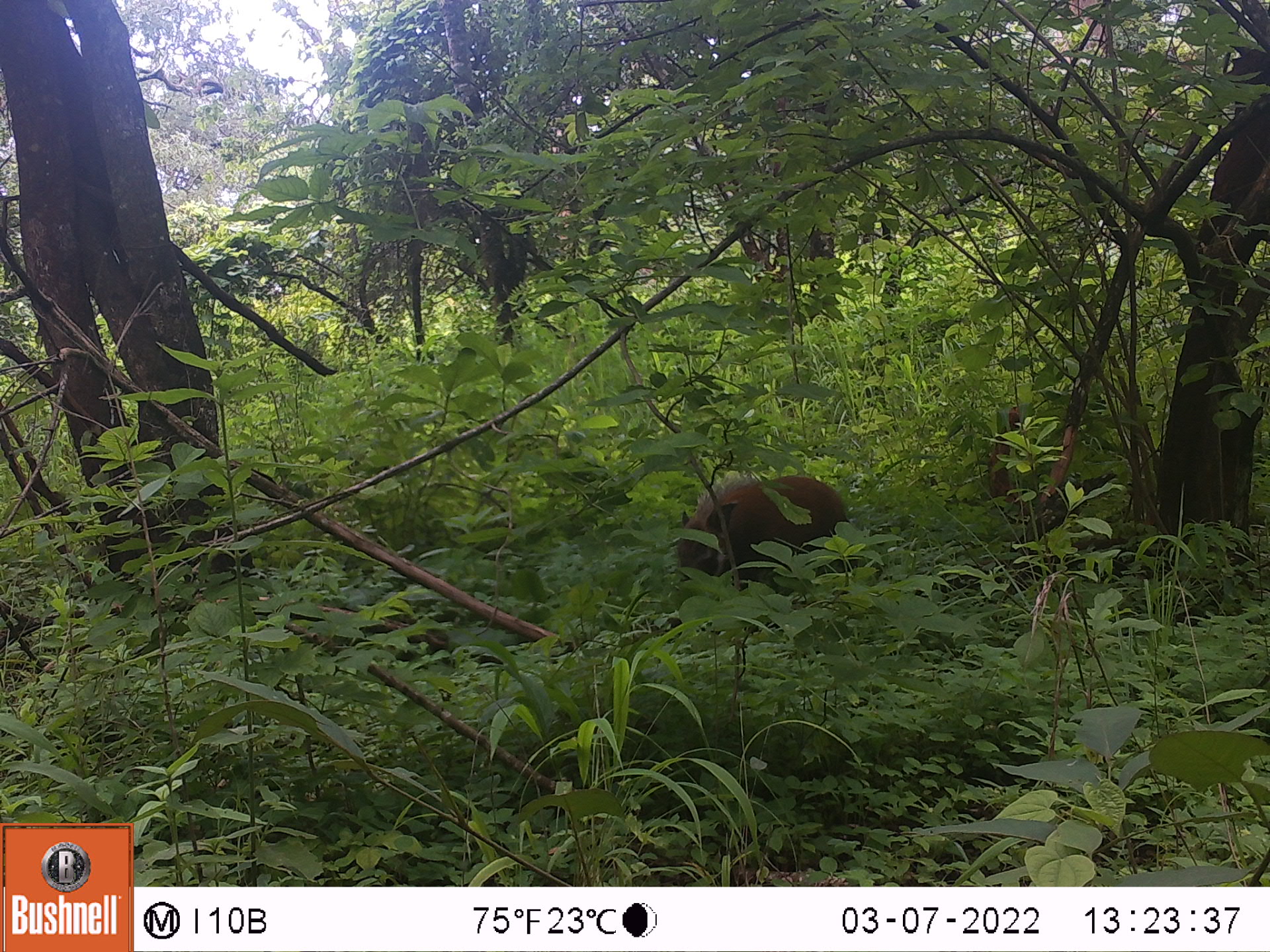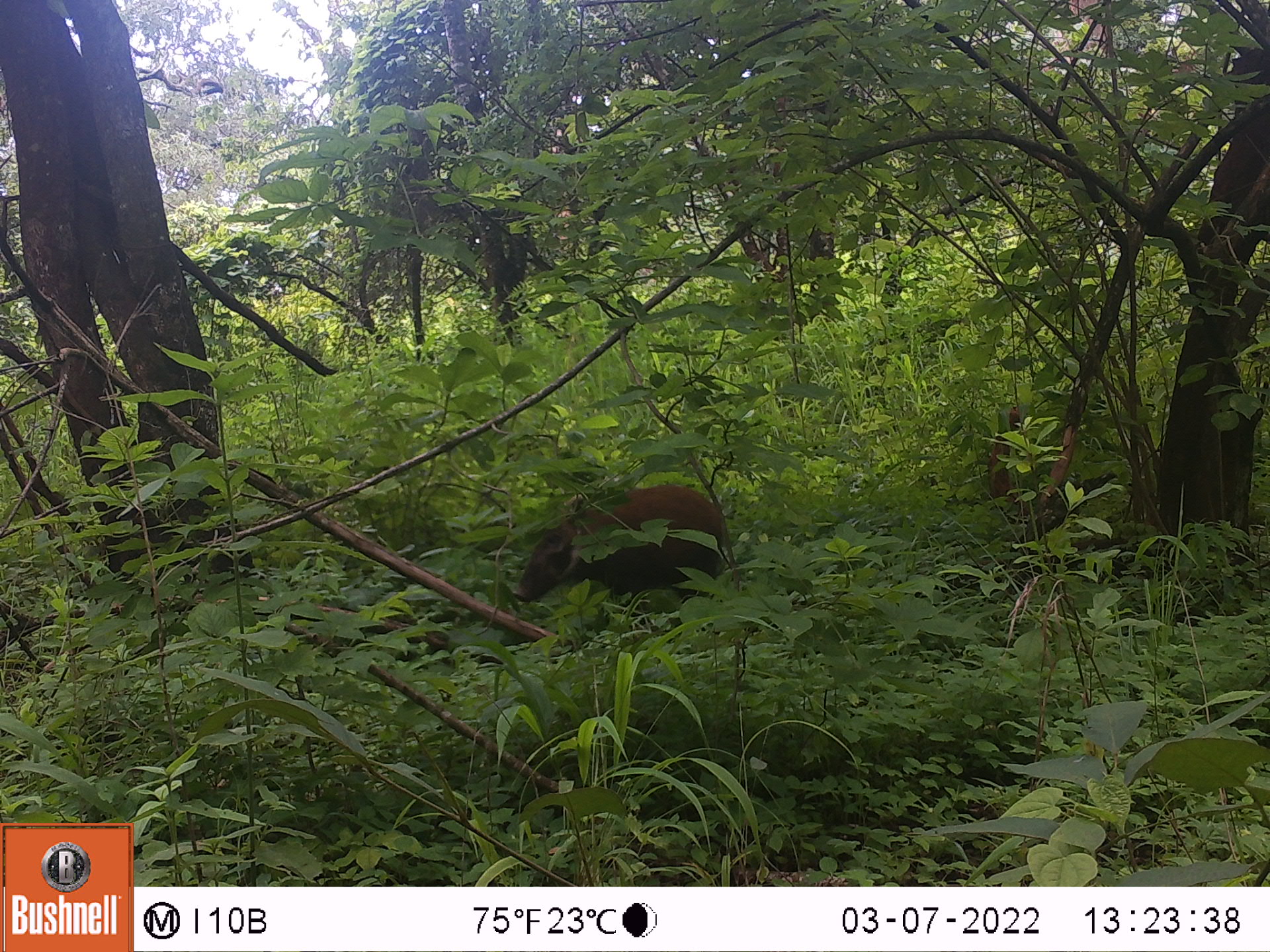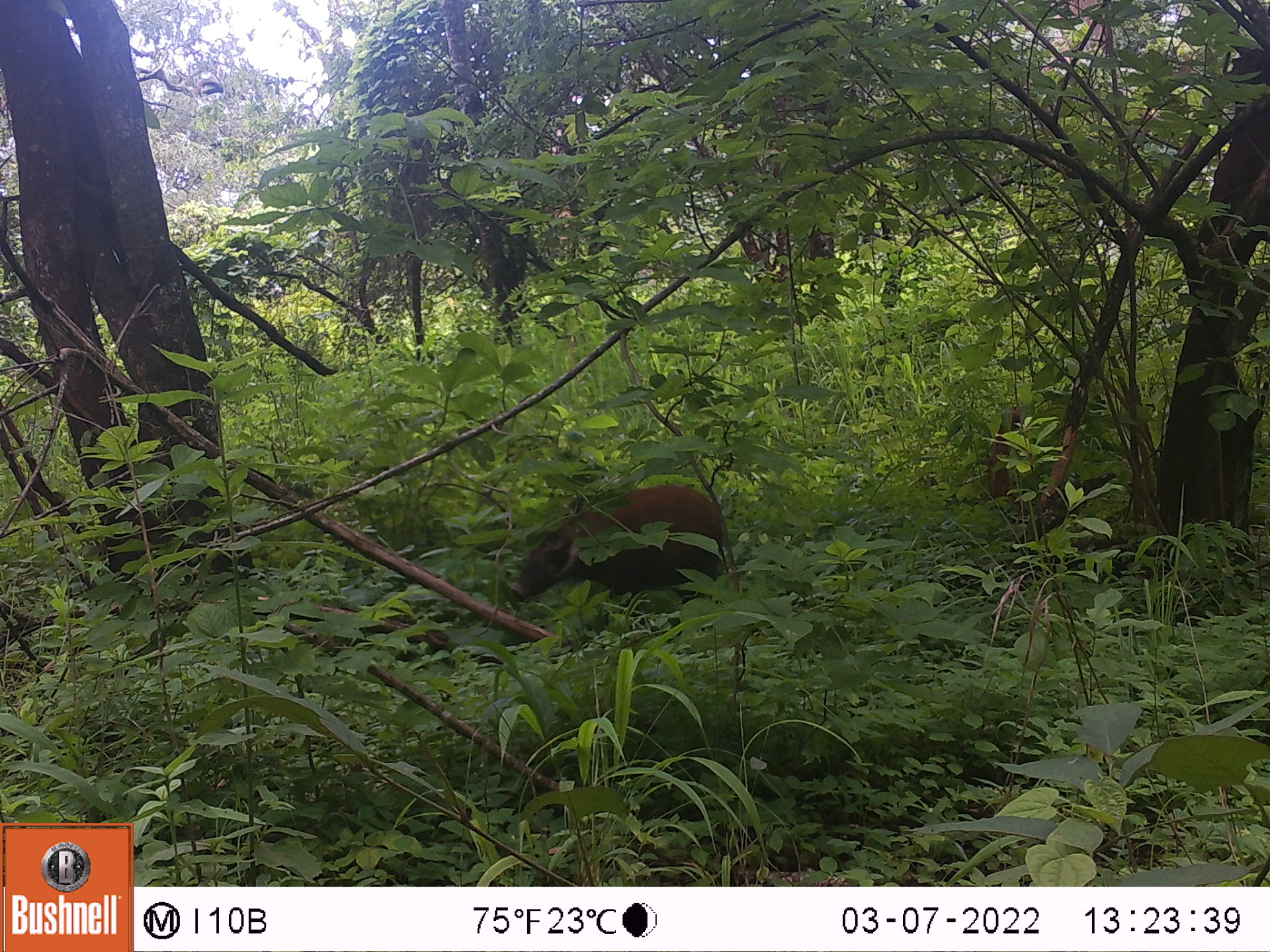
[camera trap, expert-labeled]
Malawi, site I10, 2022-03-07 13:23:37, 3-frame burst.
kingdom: Animalia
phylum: Chordata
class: Mammalia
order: Artiodactyla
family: Suidae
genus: Potamochoerus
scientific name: Potamochoerus larvatus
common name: bushpig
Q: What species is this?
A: Bushpig (Potamochoerus larvatus).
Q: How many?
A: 1.